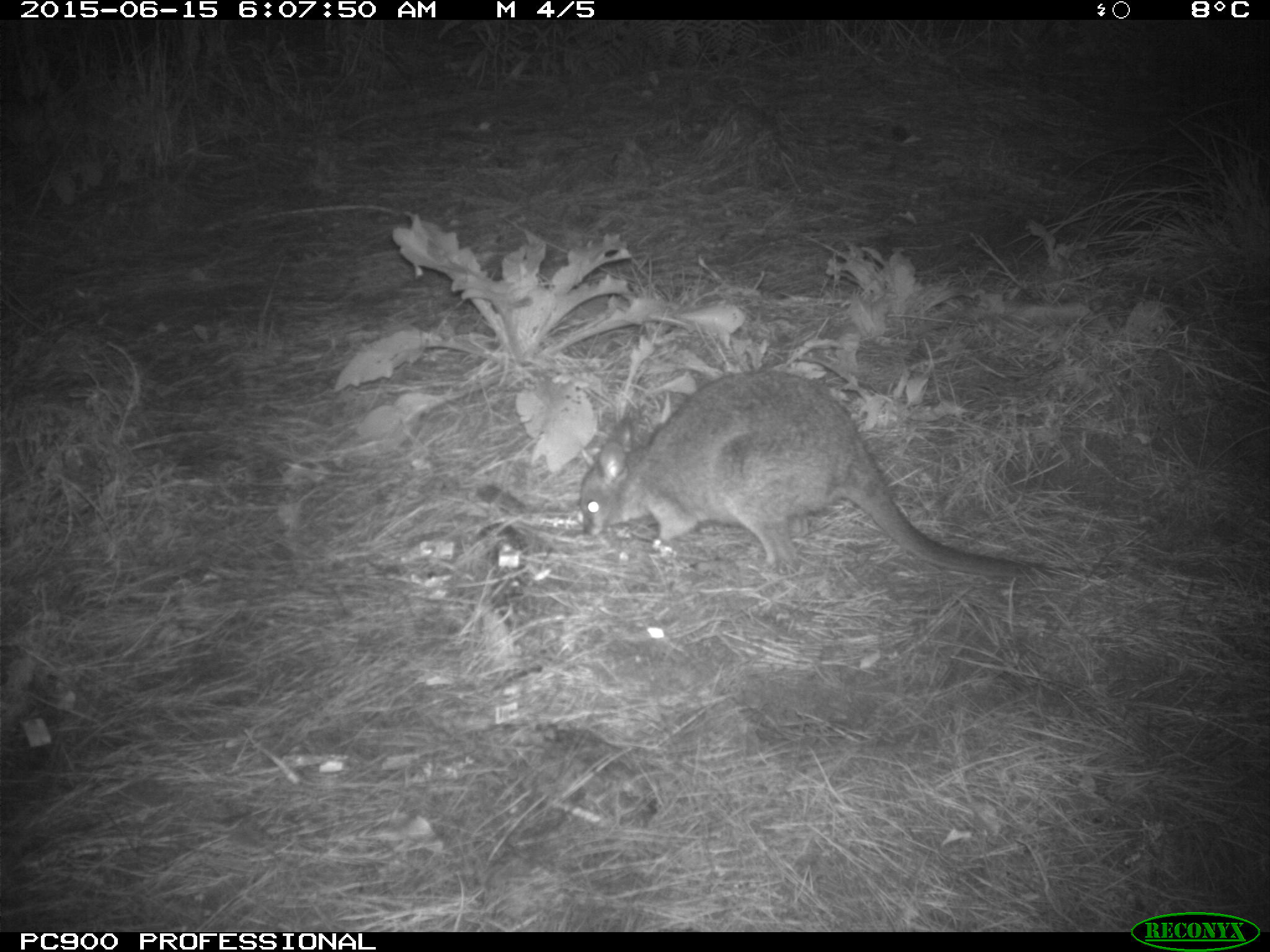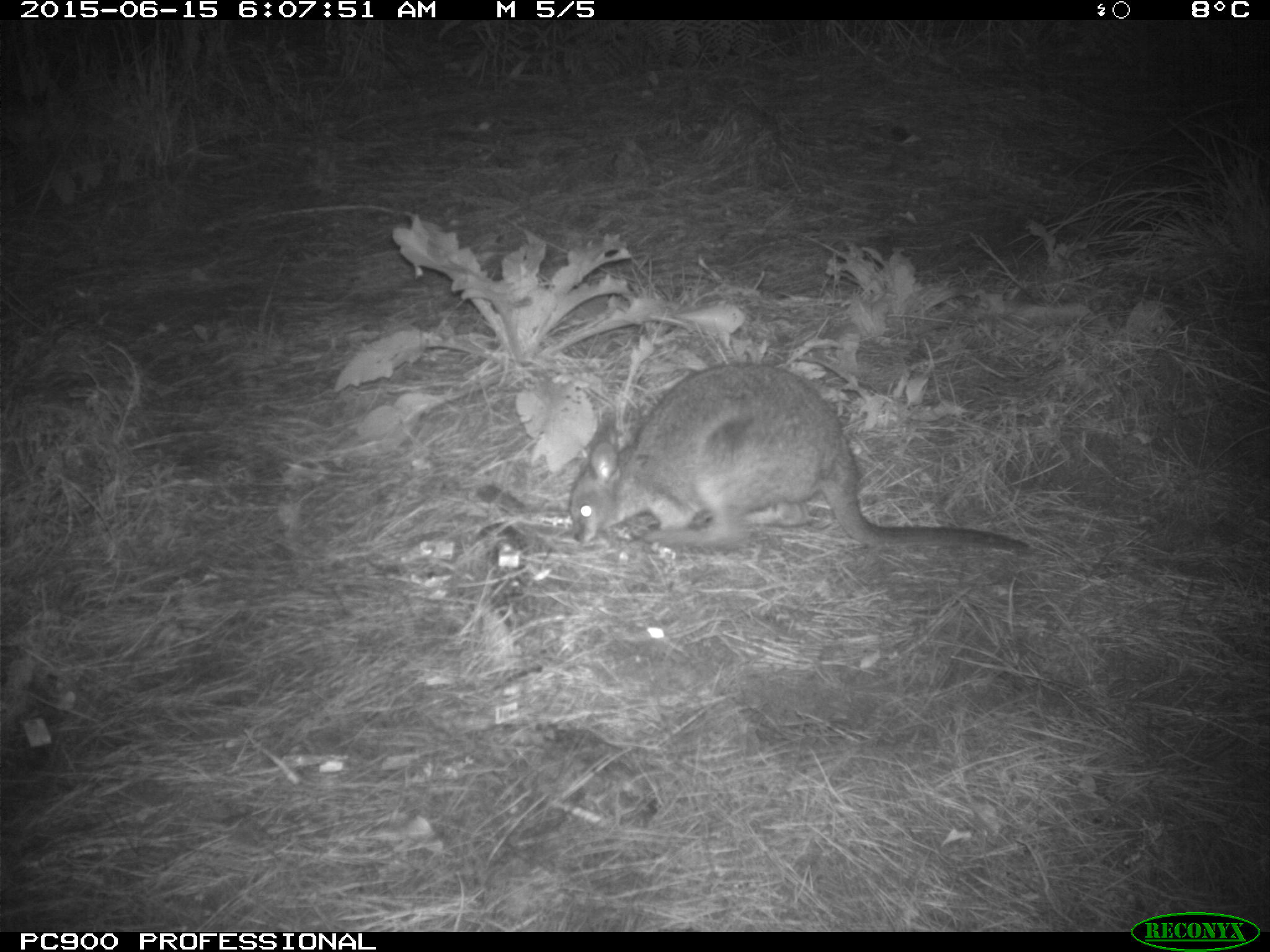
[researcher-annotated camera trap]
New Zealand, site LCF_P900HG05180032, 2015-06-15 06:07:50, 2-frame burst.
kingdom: Animalia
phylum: Chordata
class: Mammalia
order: Diprotodontia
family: Macropodidae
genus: Notamacropus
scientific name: Notamacropus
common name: wallaby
Wallaby (Notamacropus).